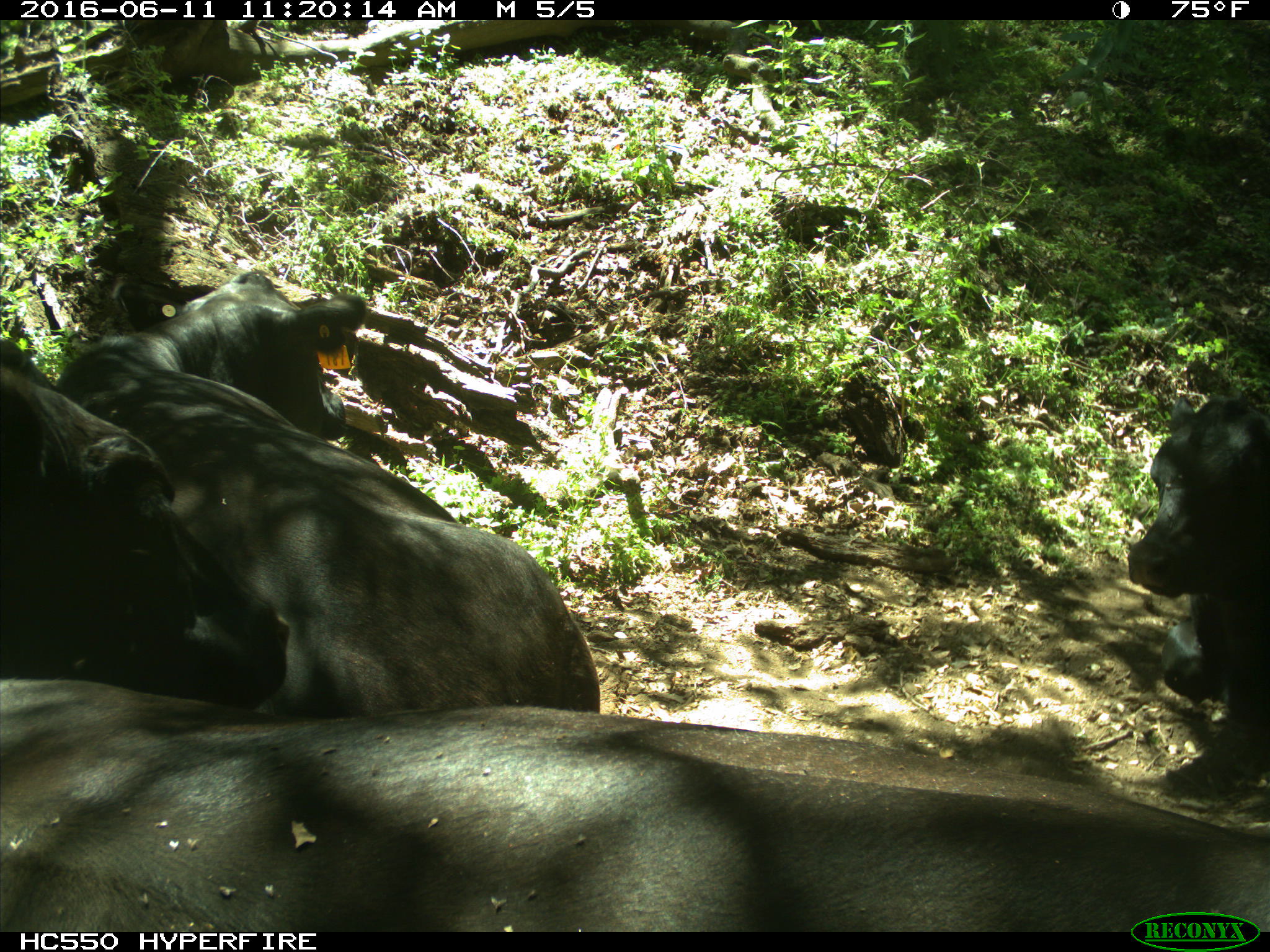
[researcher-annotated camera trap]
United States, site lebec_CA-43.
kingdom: Animalia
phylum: Chordata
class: Mammalia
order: Artiodactyla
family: Bovidae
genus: Bos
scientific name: Bos taurus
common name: domestic cow